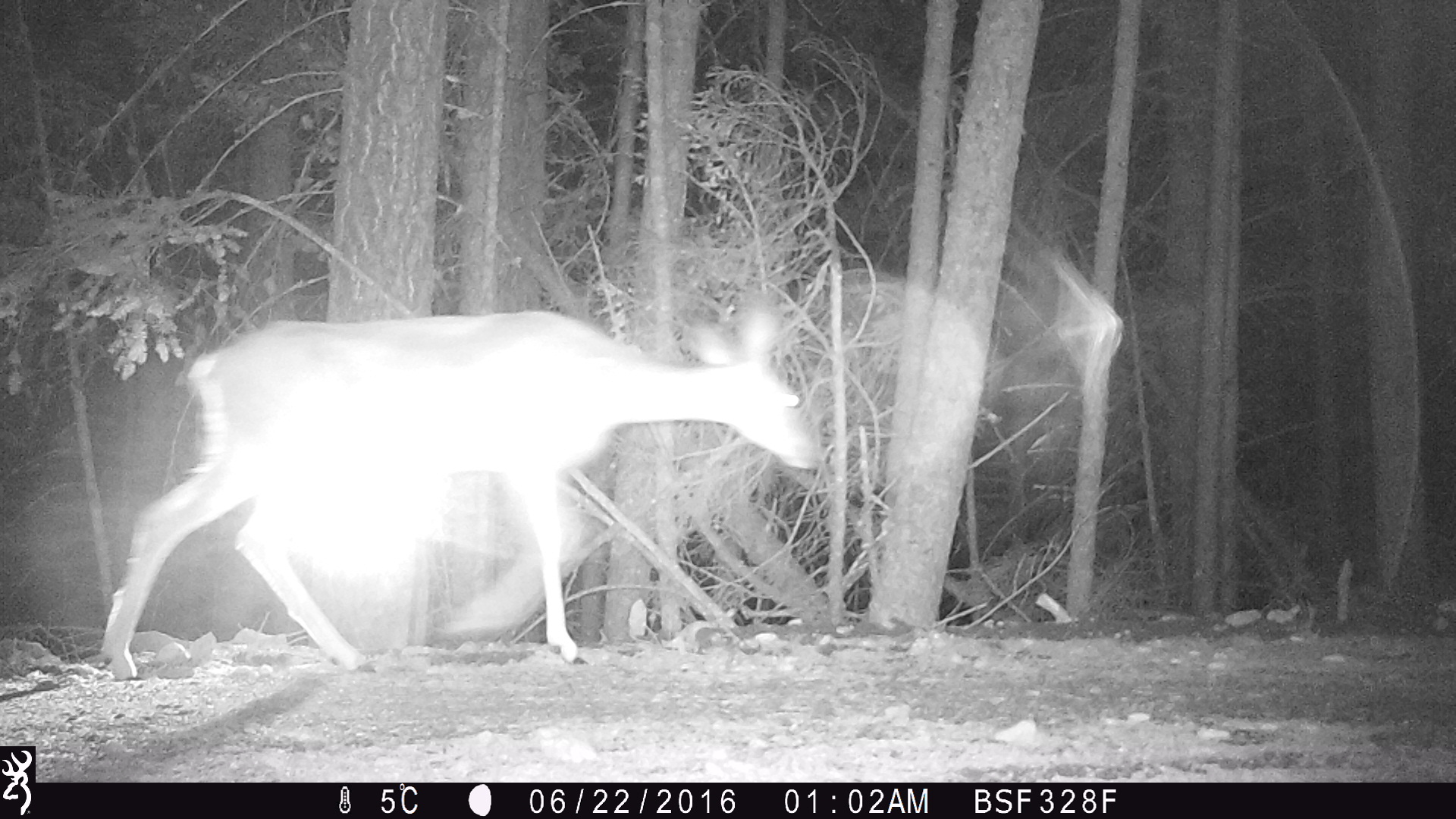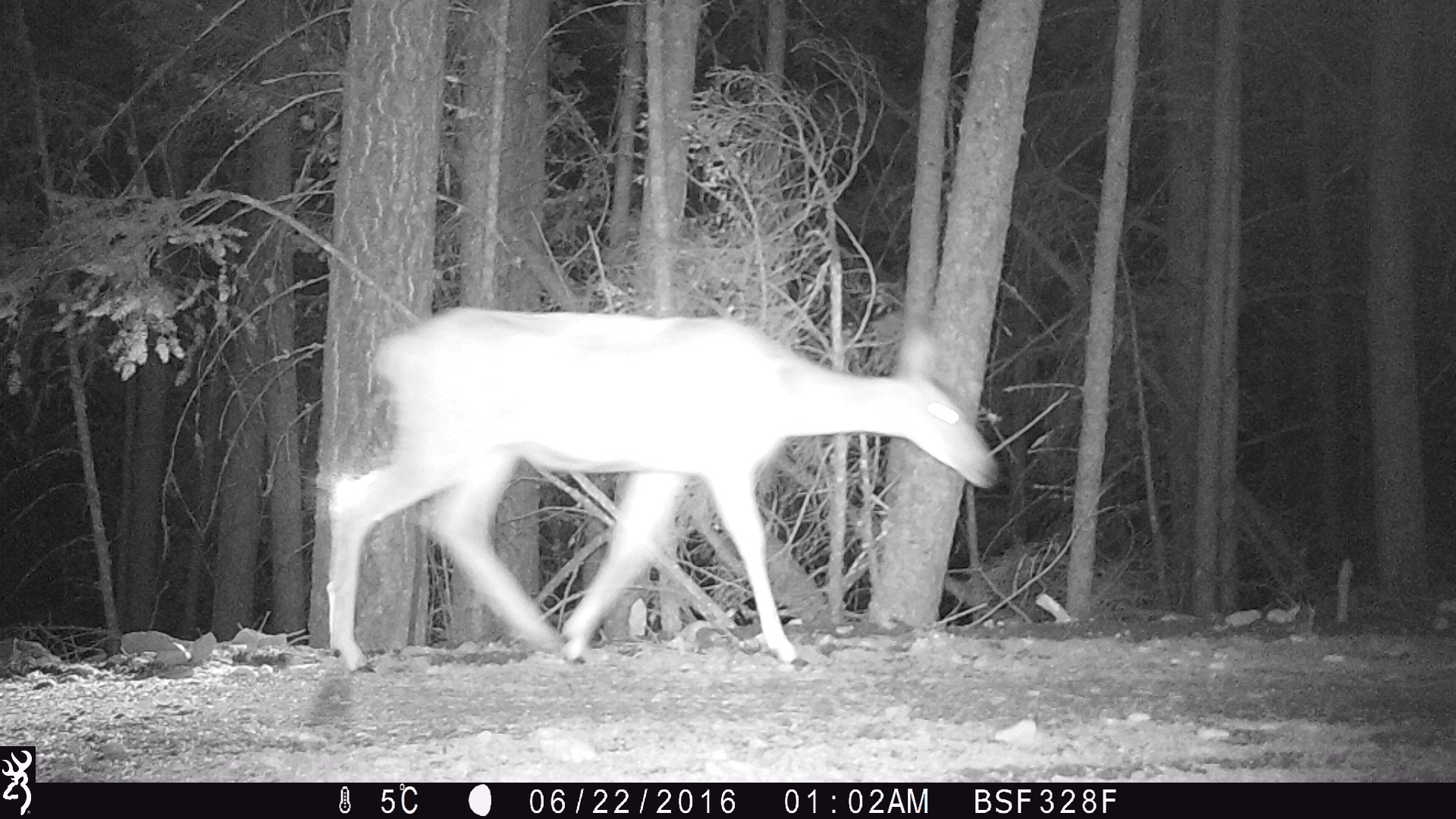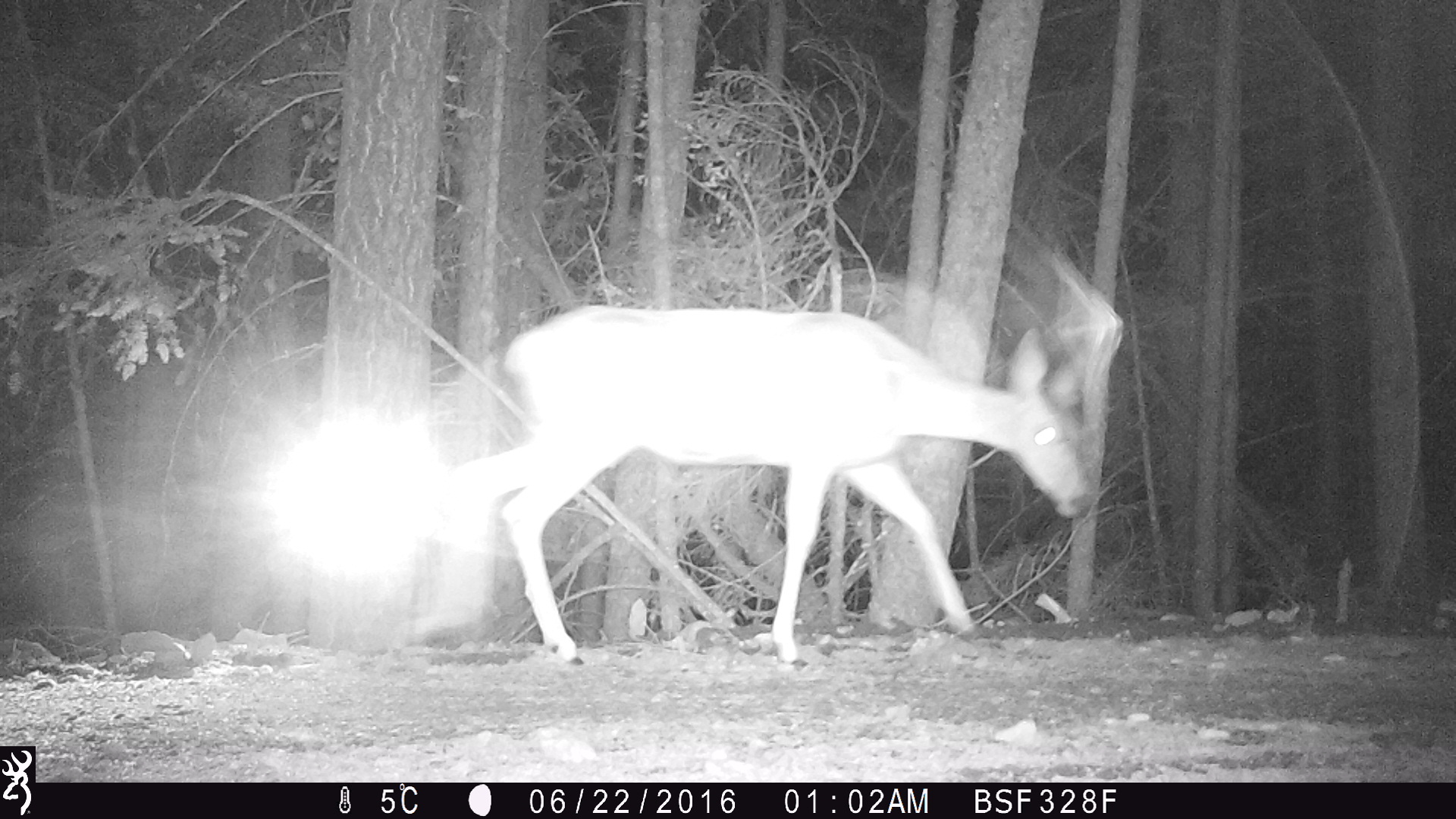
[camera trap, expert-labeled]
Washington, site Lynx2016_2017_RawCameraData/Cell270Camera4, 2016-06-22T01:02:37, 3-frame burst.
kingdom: Animalia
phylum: Chordata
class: Mammalia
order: Artiodactyla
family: Cervidae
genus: Odocoileus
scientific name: Odocoileus hemionus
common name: mule deer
Odocoileus hemionus (mule deer). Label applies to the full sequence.